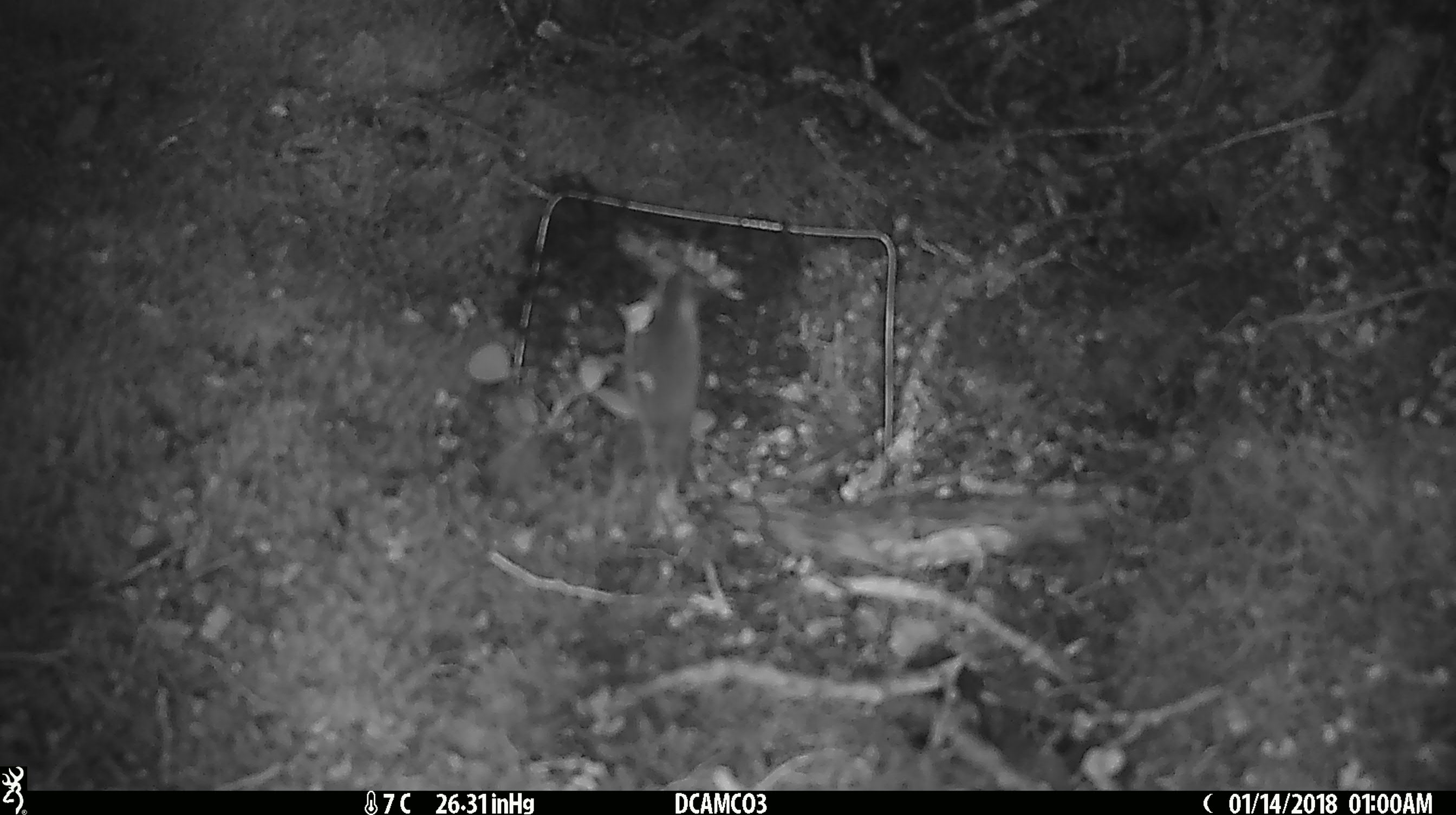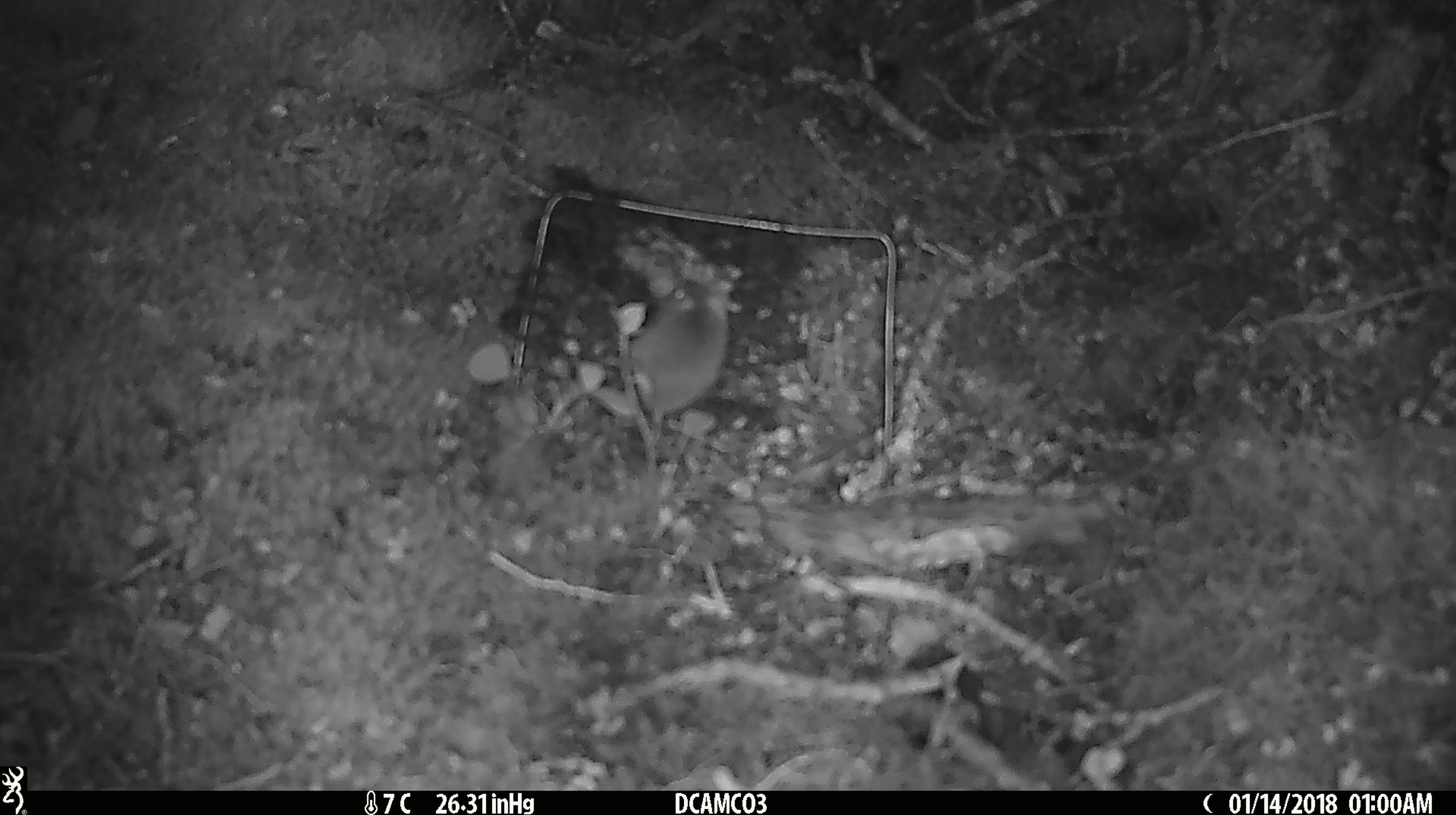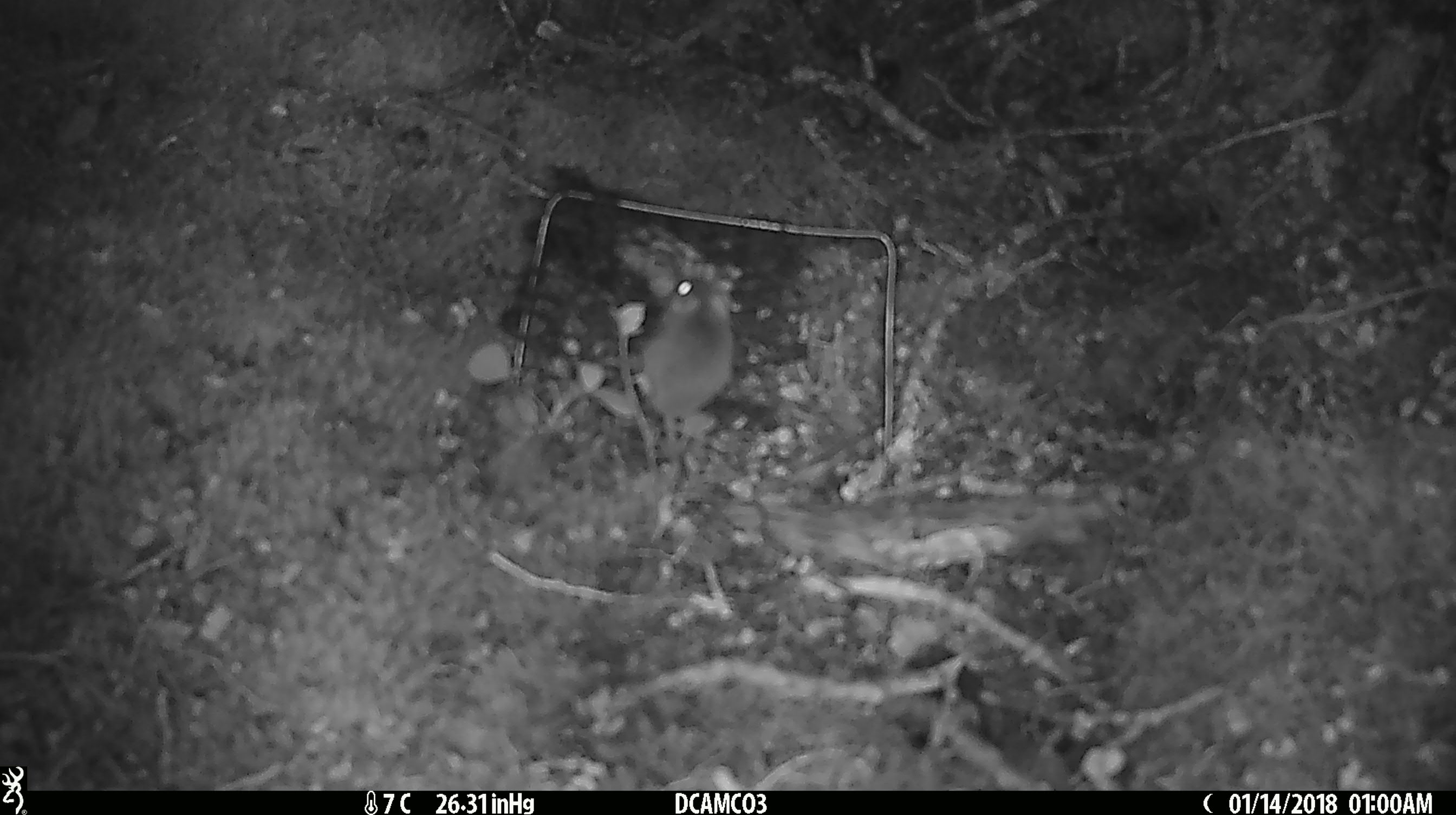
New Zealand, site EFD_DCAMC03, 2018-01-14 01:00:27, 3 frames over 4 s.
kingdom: Animalia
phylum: Chordata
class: Mammalia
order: Rodentia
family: Muridae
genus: Mus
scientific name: Mus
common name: mouse